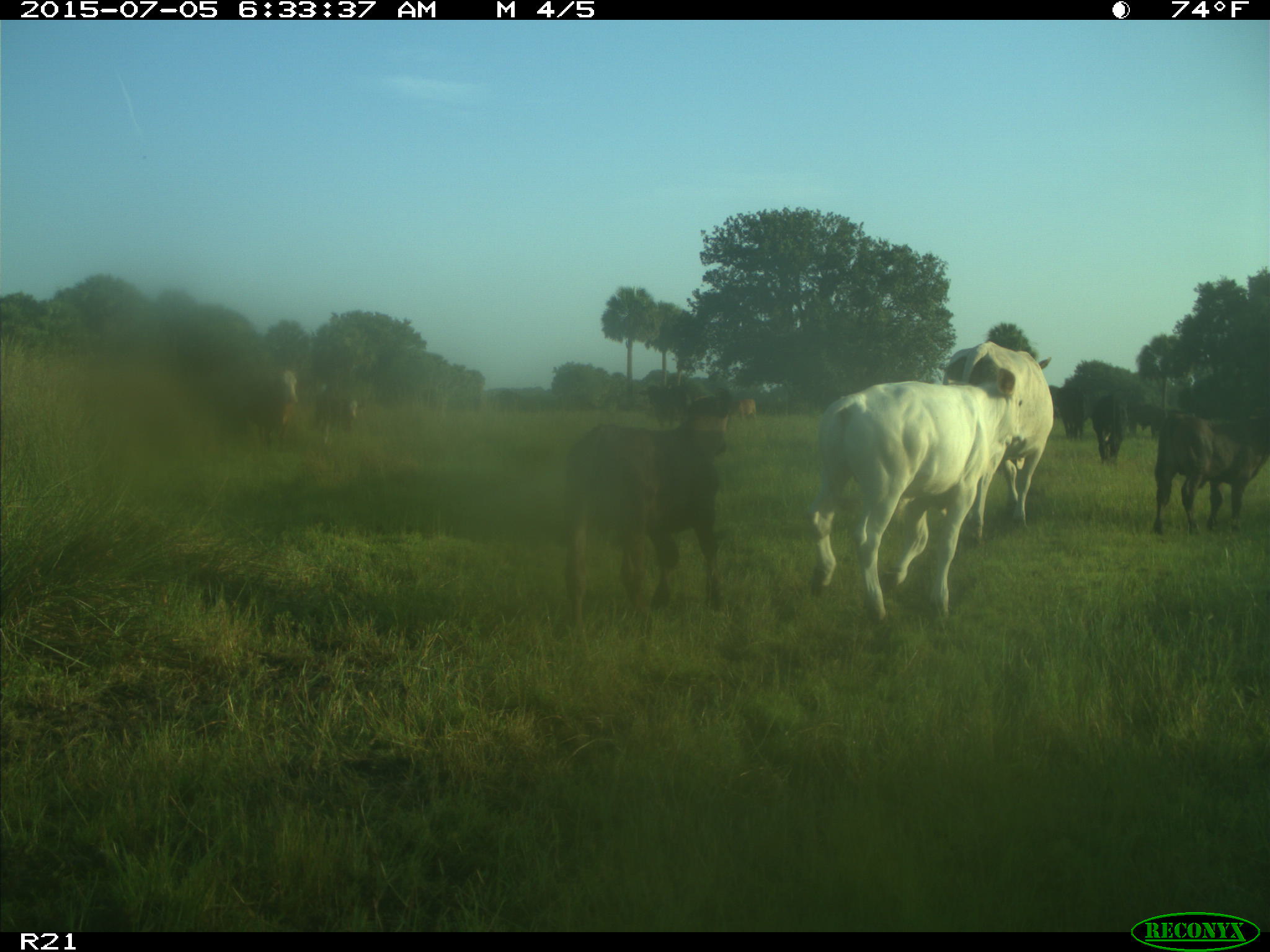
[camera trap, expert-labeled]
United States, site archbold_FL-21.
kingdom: Animalia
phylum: Chordata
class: Mammalia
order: Artiodactyla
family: Bovidae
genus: Bos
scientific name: Bos taurus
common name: domestic cow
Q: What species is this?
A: Bos taurus (domestic cow).